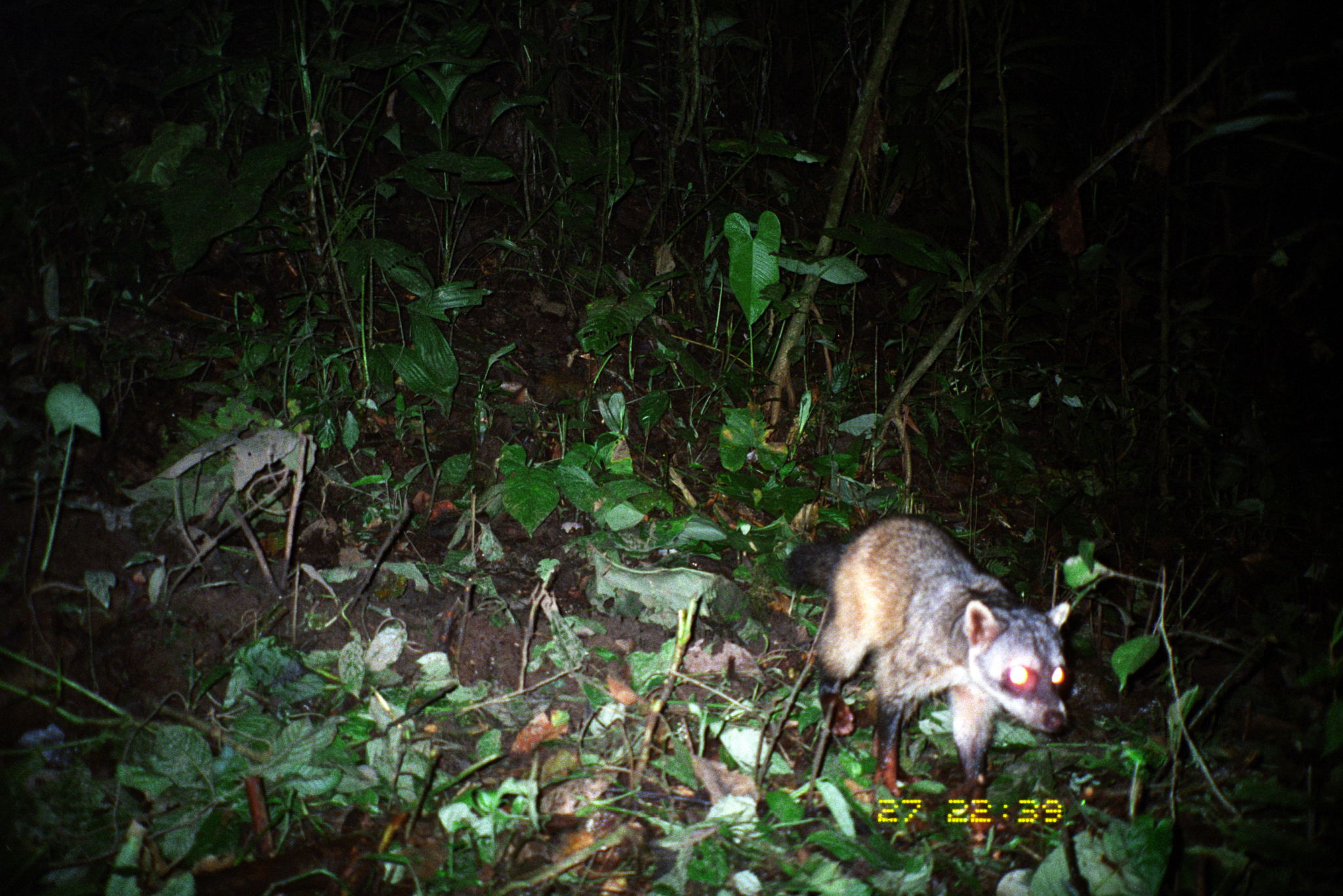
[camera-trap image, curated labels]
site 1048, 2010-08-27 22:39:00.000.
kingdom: Animalia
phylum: Chordata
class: Mammalia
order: Carnivora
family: Procyonidae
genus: Procyon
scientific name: Procyon cancrivorus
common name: crab-eating raccoon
Procyon cancrivorus (crab-eating raccoon).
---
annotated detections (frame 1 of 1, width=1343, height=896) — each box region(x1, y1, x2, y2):
procyon cancrivorus: region(785, 514, 1072, 842)